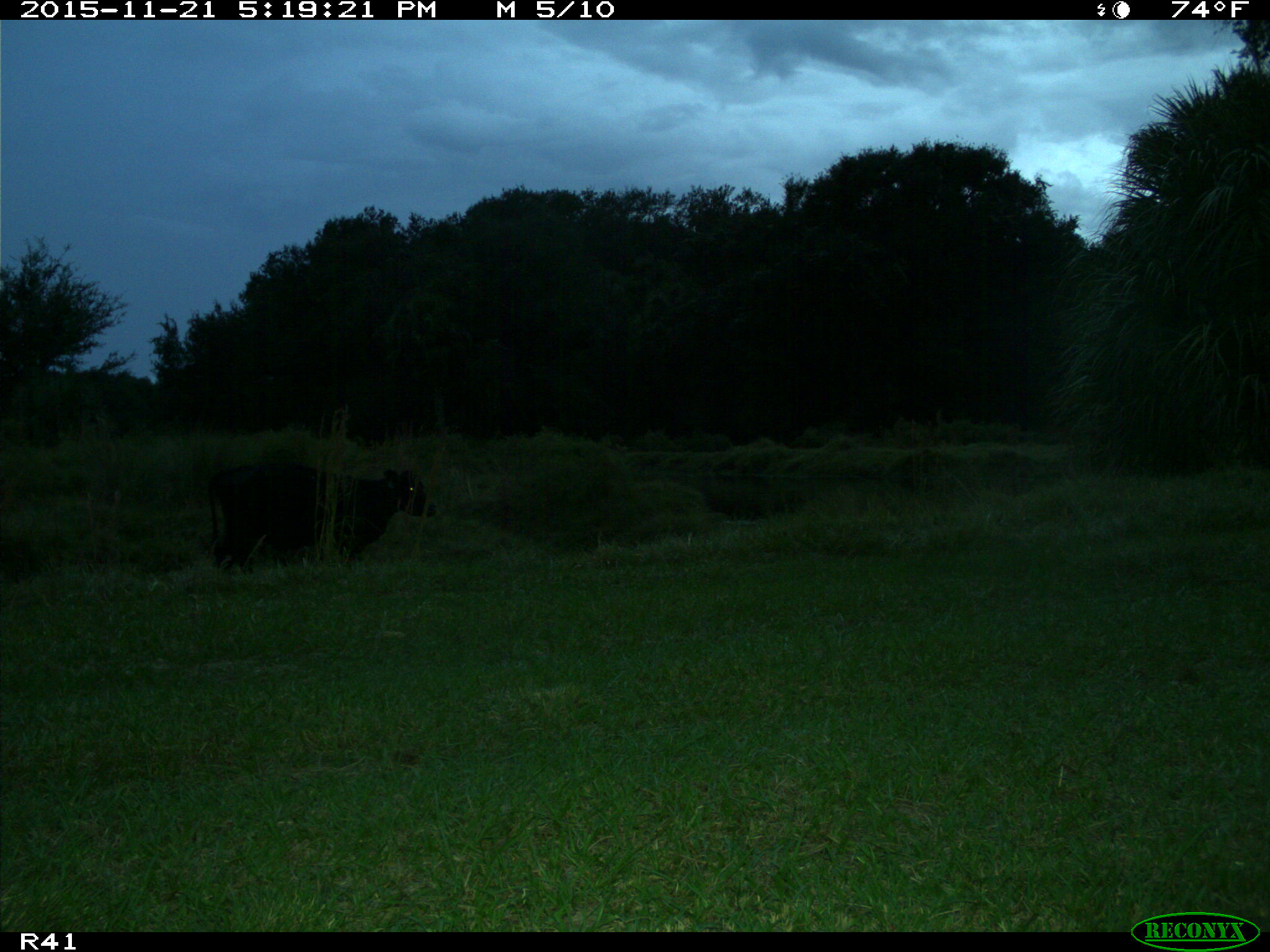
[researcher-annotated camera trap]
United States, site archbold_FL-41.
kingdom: Animalia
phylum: Chordata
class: Mammalia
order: Artiodactyla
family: Bovidae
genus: Bos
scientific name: Bos taurus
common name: domestic cow